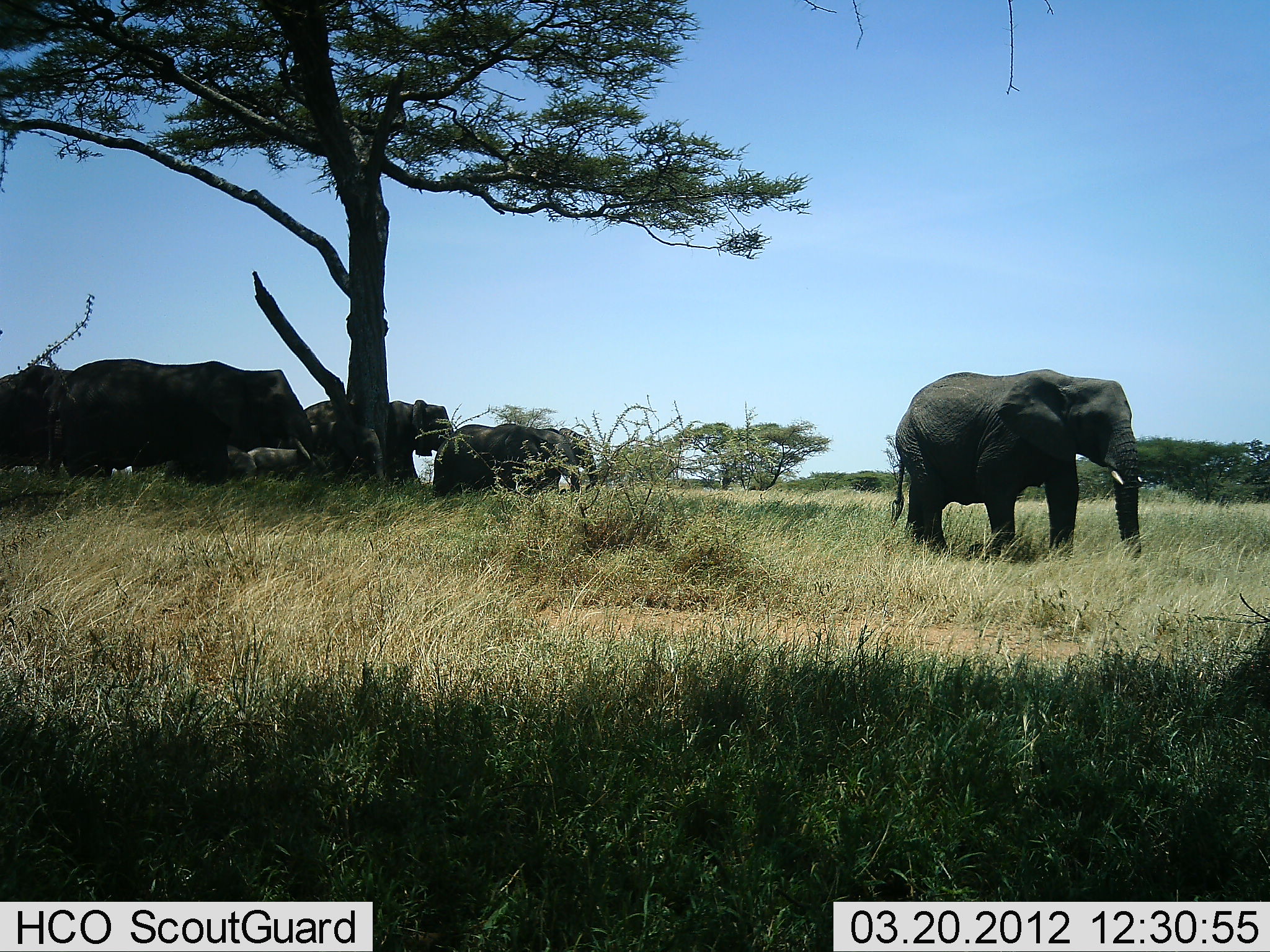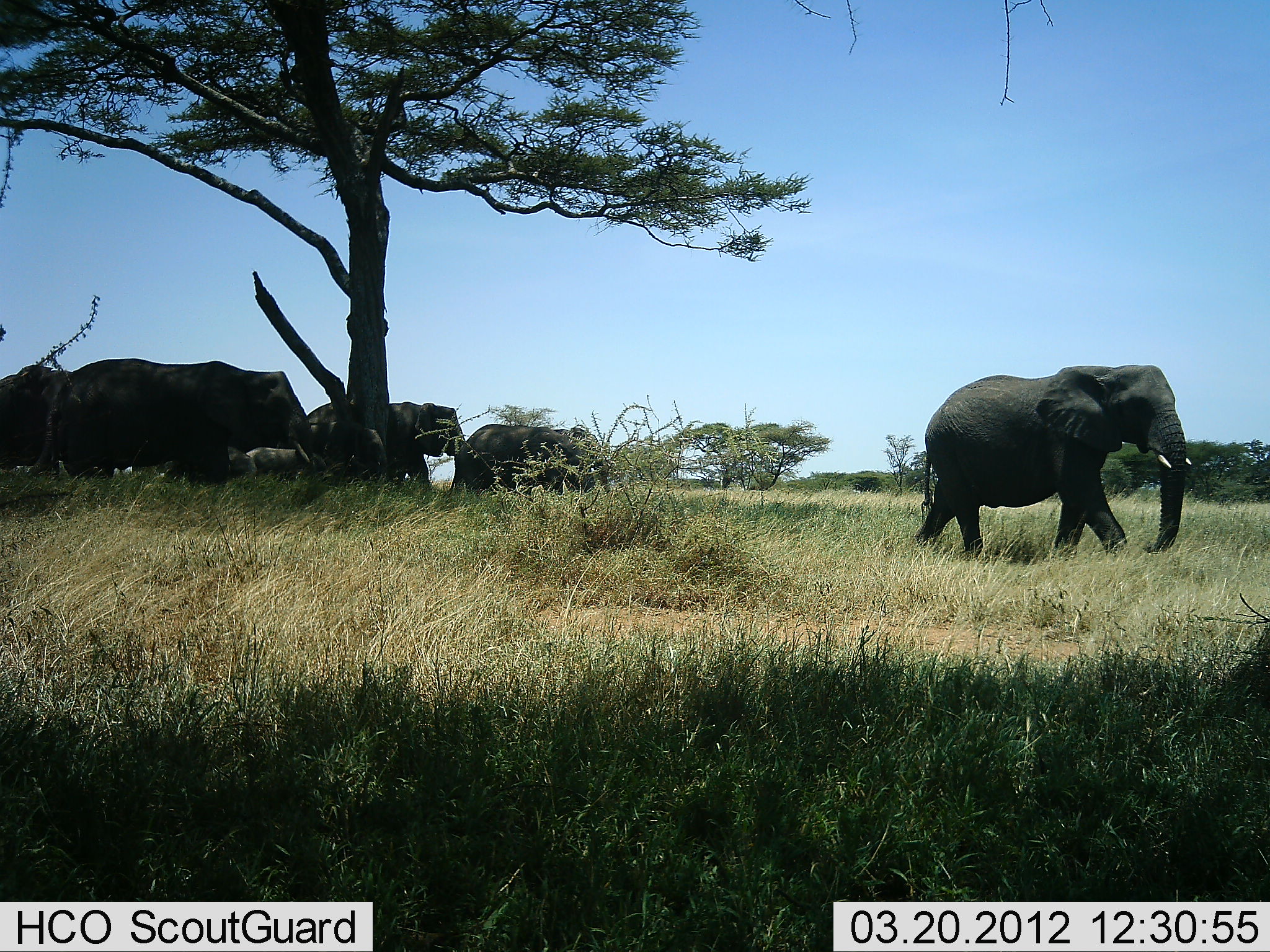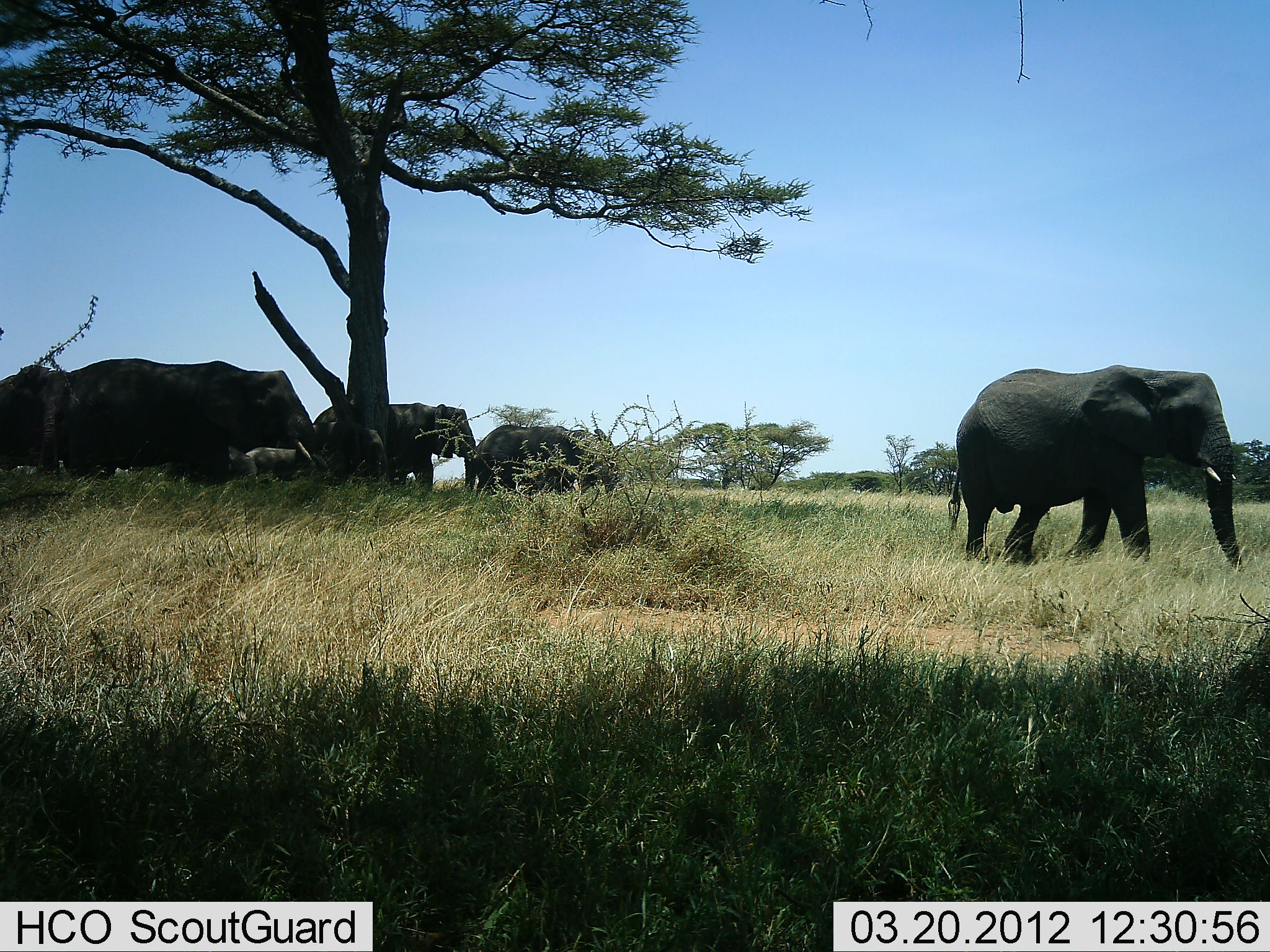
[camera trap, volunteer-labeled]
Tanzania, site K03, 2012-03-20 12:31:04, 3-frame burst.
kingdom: Animalia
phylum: Chordata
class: Mammalia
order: Proboscidea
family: Elephantidae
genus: Loxodonta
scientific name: Loxodonta africana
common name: african bush elephant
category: elephant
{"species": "elephant (african bush elephant) (Loxodonta africana)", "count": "5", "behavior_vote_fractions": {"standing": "23%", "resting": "7%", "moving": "100%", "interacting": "0%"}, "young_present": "7%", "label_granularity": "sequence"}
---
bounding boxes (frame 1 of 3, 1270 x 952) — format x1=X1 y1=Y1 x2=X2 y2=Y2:
animal: x1=889 y1=367 x2=1144 y2=576; x1=71 y1=358 x2=315 y2=512; x1=305 y1=399 x2=456 y2=486; x1=434 y1=423 x2=581 y2=510; x1=0 y1=364 x2=97 y2=485; x1=540 y1=427 x2=602 y2=500; x1=248 y1=446 x2=306 y2=485; x1=224 y1=444 x2=257 y2=481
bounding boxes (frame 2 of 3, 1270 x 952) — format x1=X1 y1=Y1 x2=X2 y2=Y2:
animal: x1=915 y1=365 x2=1193 y2=570; x1=54 y1=358 x2=328 y2=507; x1=306 y1=401 x2=466 y2=491; x1=447 y1=422 x2=595 y2=503; x1=1 y1=364 x2=78 y2=480; x1=126 y1=443 x2=259 y2=487; x1=549 y1=427 x2=613 y2=499; x1=244 y1=446 x2=328 y2=485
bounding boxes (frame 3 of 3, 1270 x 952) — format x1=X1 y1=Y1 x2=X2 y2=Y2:
animal: x1=945 y1=365 x2=1245 y2=574; x1=56 y1=358 x2=329 y2=501; x1=313 y1=402 x2=477 y2=497; x1=472 y1=424 x2=618 y2=511; x1=1 y1=363 x2=81 y2=478; x1=124 y1=447 x2=258 y2=493; x1=240 y1=445 x2=331 y2=487